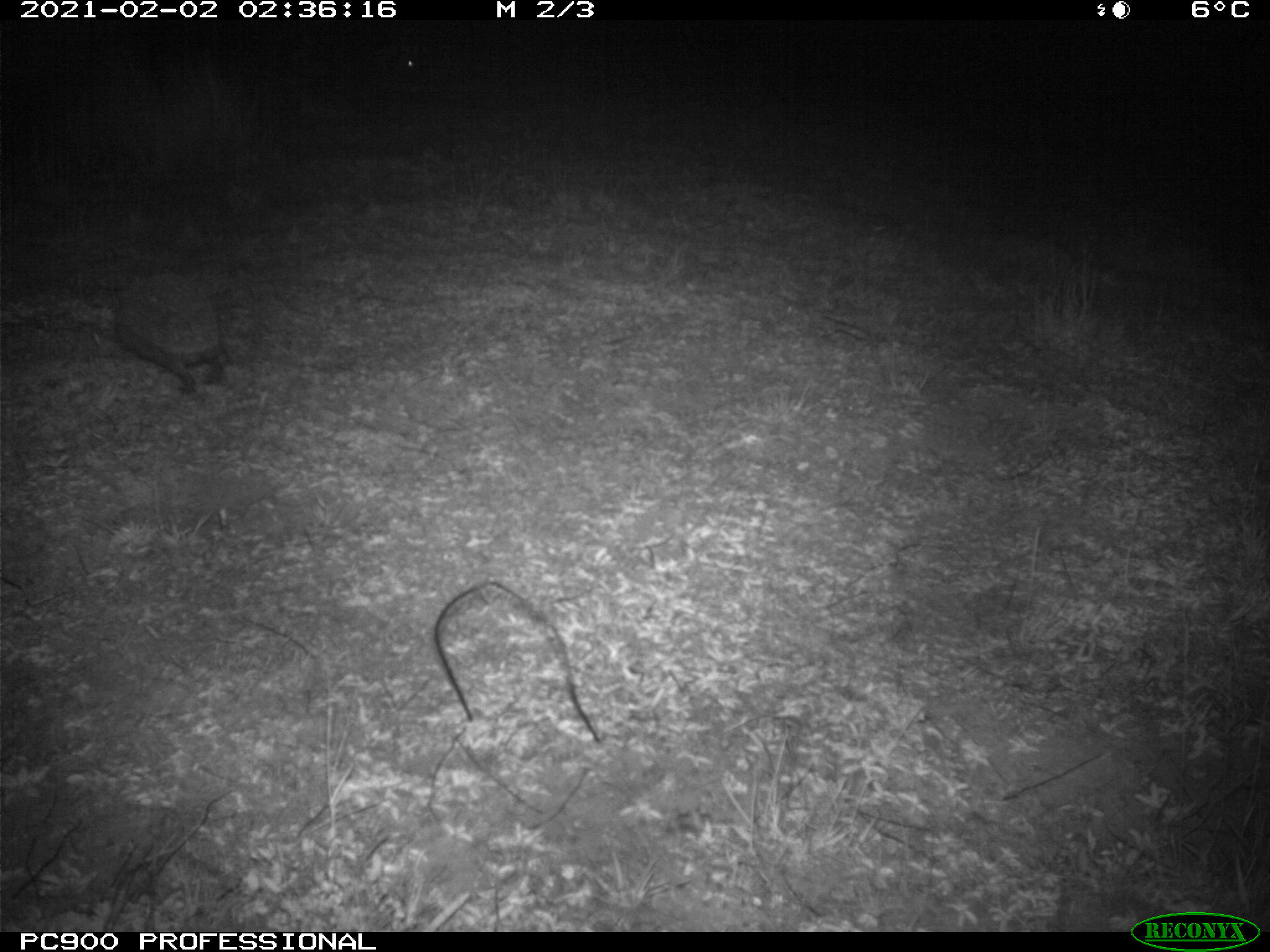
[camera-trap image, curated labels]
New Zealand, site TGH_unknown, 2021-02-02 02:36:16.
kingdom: Animalia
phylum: Chordata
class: Mammalia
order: Eulipotyphla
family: Erinaceidae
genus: Erinaceus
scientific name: Erinaceus europaeus europaeus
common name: european hedgehog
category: hedgehog